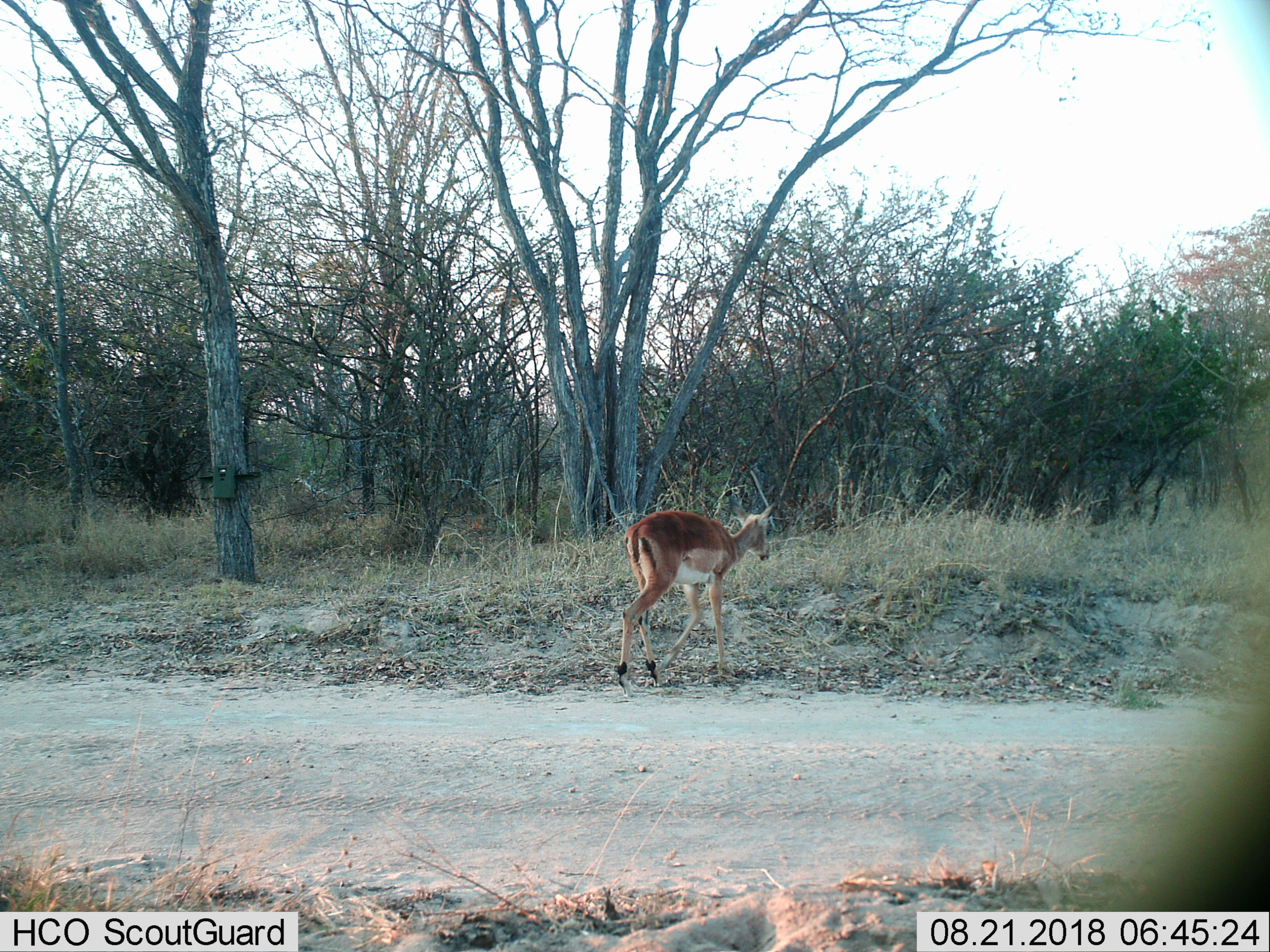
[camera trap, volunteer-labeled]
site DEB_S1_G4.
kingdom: Animalia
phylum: Chordata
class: Mammalia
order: Artiodactyla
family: Bovidae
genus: Aepyceros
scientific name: Aepyceros melampus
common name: impala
Impala (Aepyceros melampus), count 1. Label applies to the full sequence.